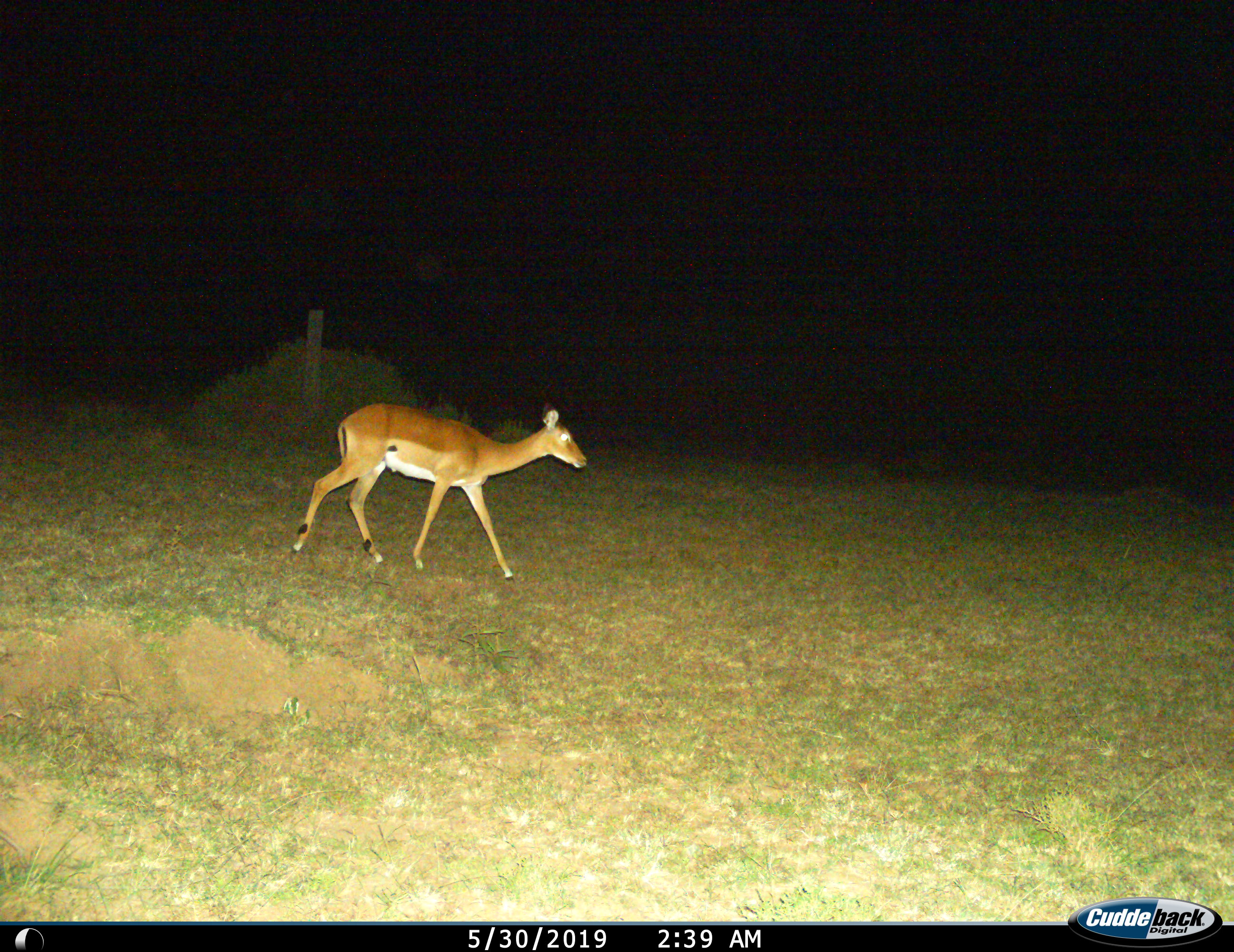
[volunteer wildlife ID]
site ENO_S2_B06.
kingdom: Animalia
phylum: Chordata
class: Mammalia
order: Artiodactyla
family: Bovidae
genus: Aepyceros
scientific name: Aepyceros melampus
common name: impala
Impala (Aepyceros melampus), count 1. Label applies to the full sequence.